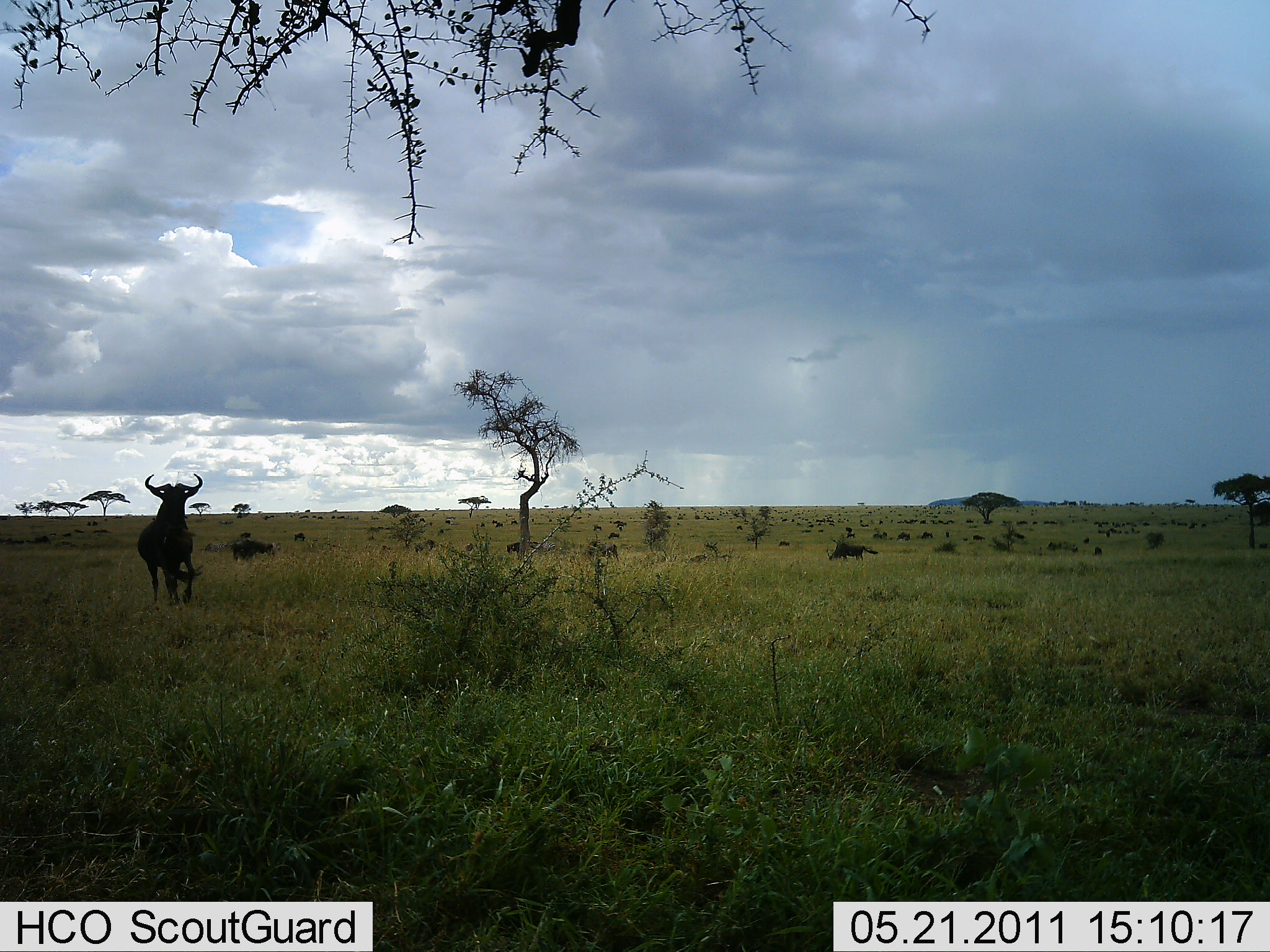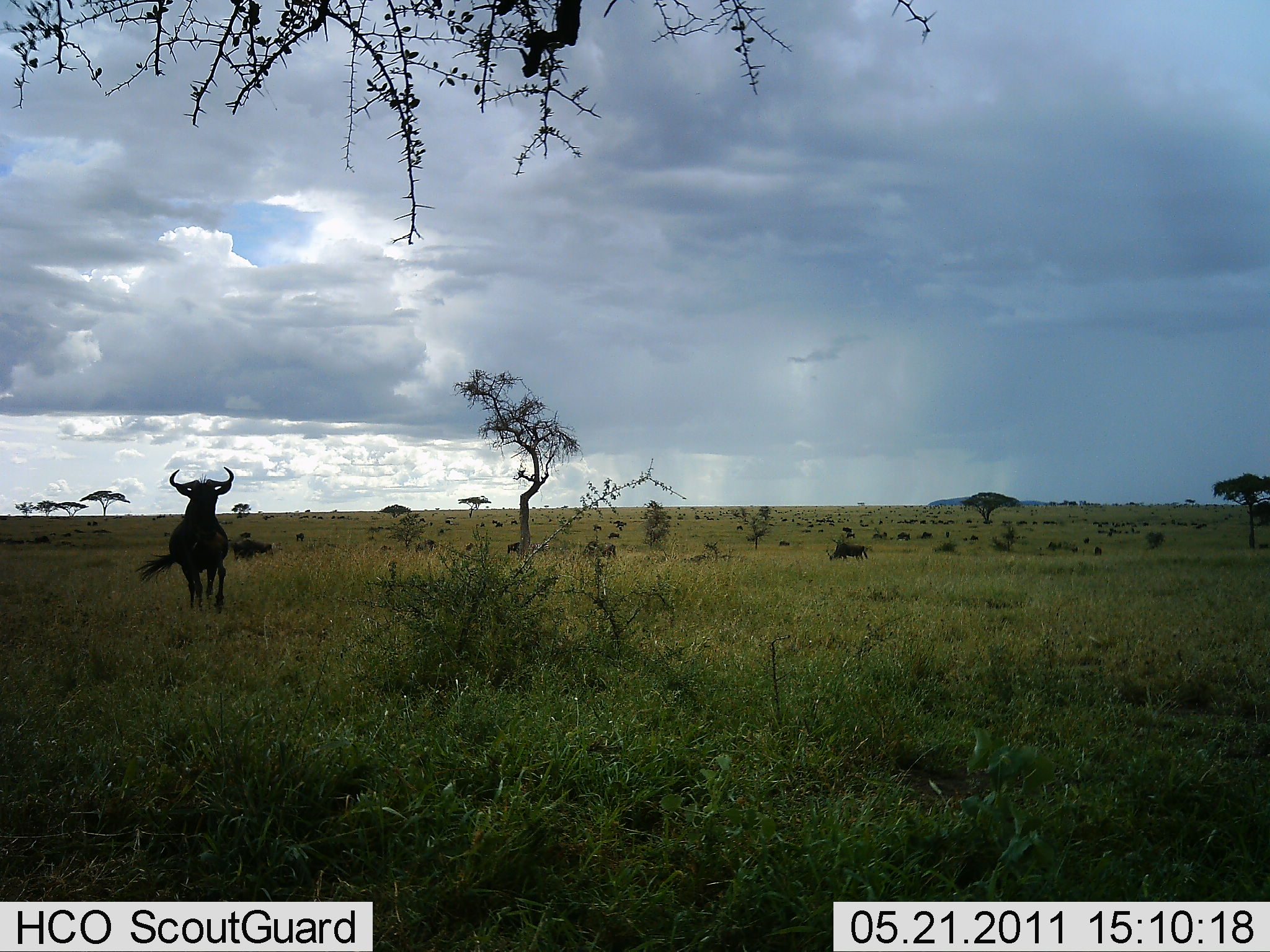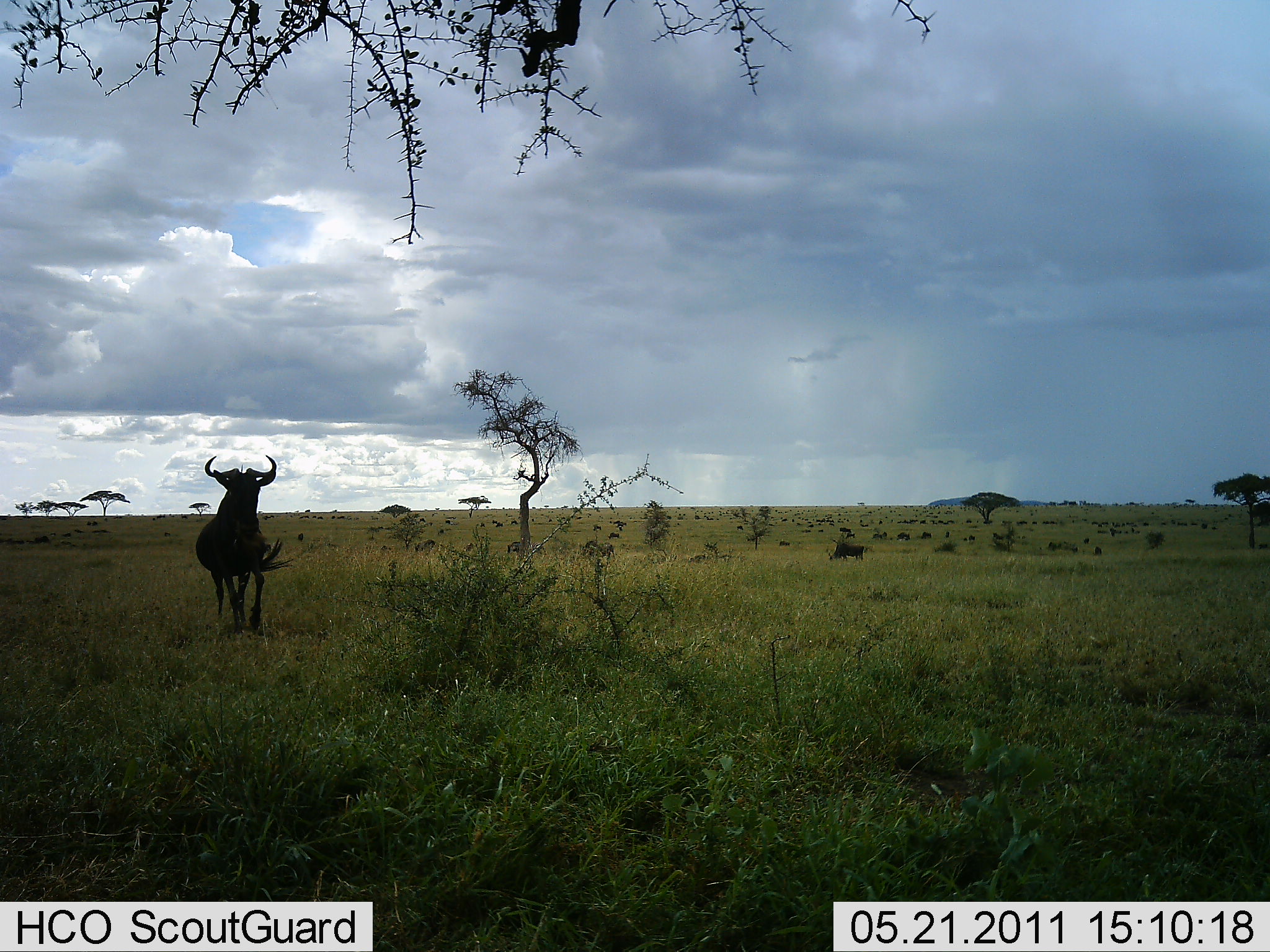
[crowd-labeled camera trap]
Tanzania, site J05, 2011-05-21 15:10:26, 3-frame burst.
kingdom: Animalia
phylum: Chordata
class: Mammalia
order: Artiodactyla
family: Bovidae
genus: Connochaetes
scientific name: Connochaetes taurinus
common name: blue wildebeest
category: wildebeest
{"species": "wildebeest (blue wildebeest) (Connochaetes taurinus)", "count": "2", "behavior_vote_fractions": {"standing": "8%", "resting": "0%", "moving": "92%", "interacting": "0%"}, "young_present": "0%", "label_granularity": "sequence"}